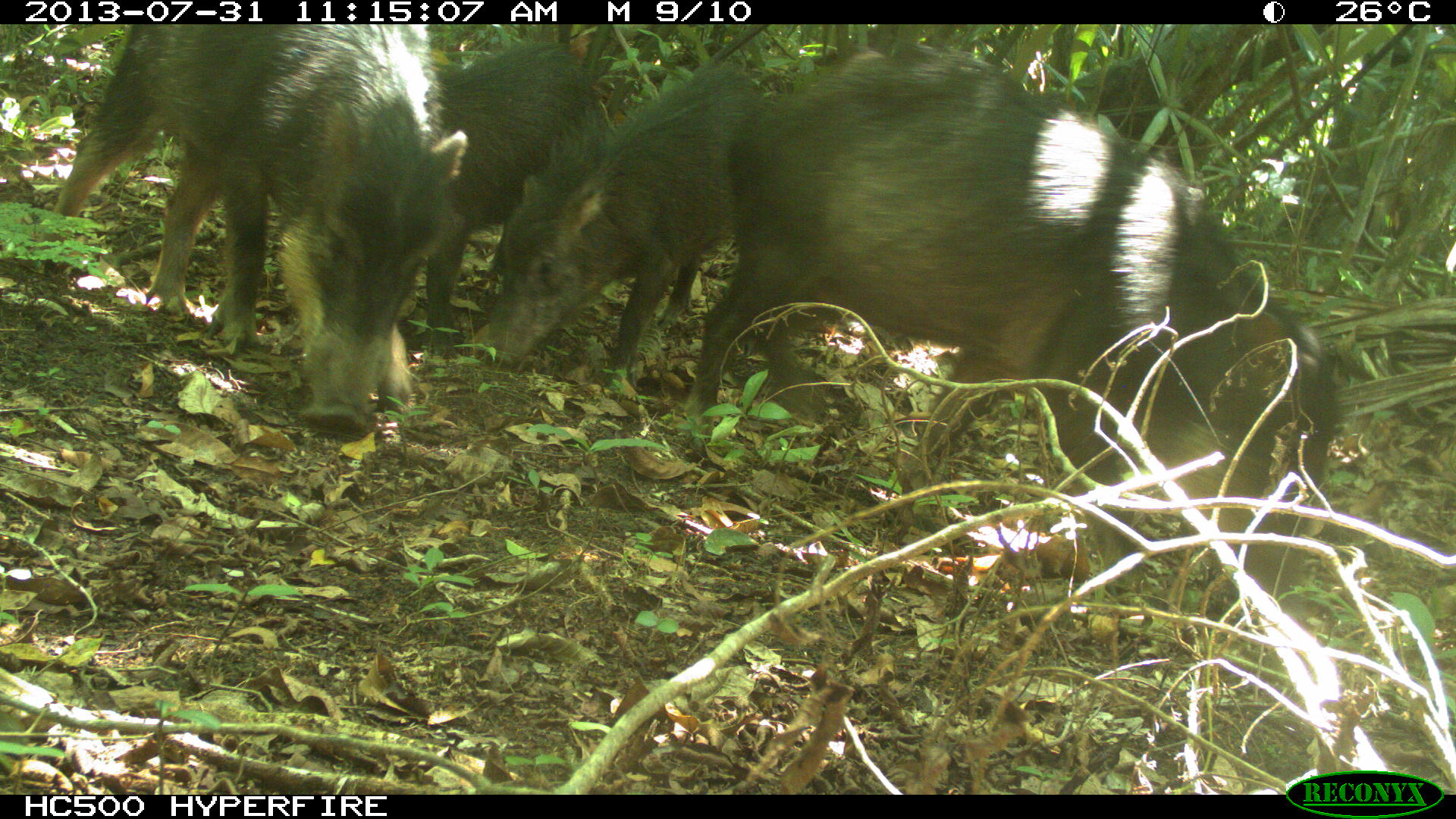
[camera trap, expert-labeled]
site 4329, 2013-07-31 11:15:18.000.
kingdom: Animalia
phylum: Chordata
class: Mammalia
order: Artiodactyla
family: Tayassuidae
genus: Tayassu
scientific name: Tayassu pecari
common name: white-lipped peccary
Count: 10.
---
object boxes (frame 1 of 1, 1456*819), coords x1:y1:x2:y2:
tayassu pecari: 683:43:1341:529; 45:23:474:449; 463:51:779:406; 403:33:675:388